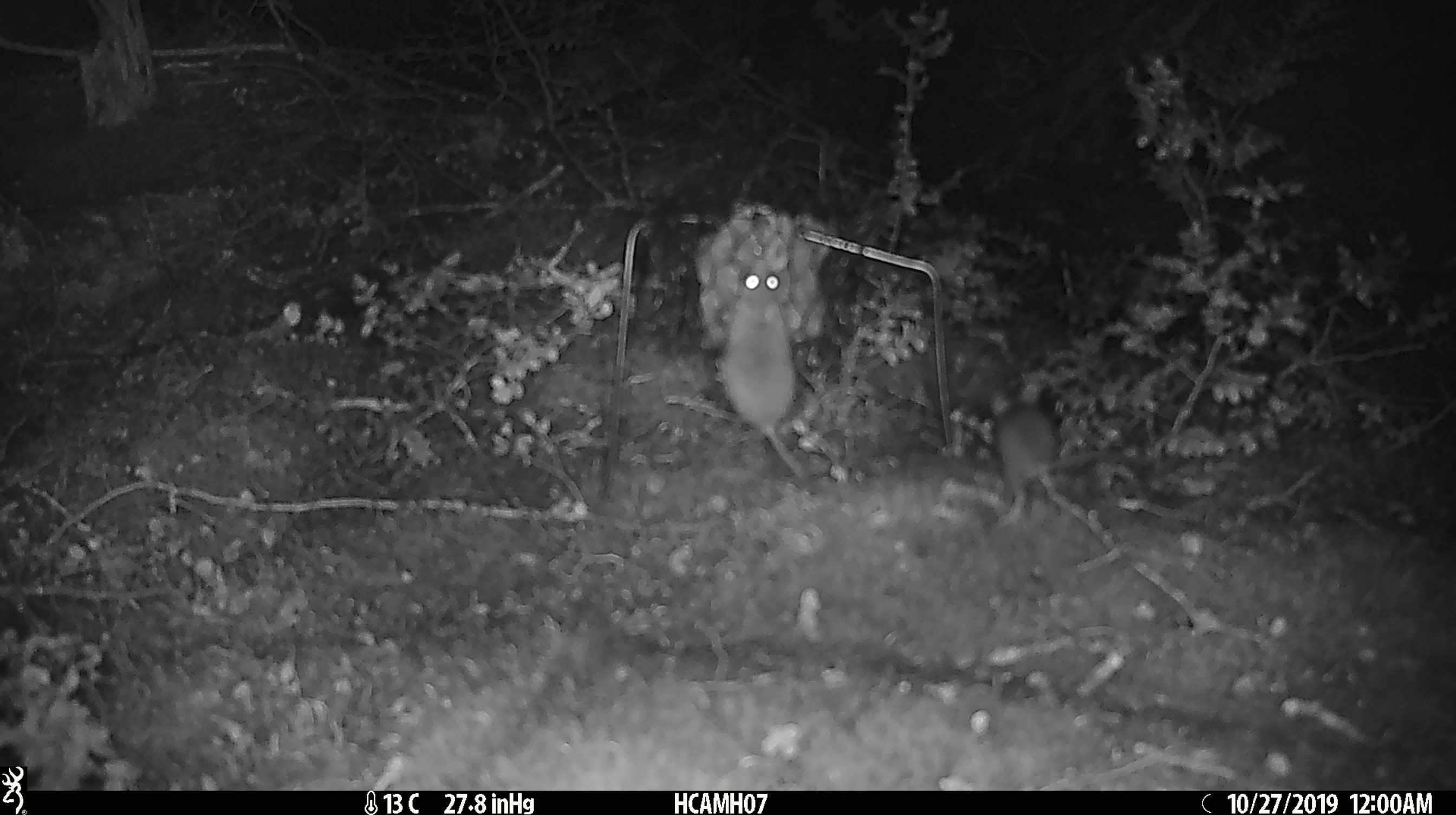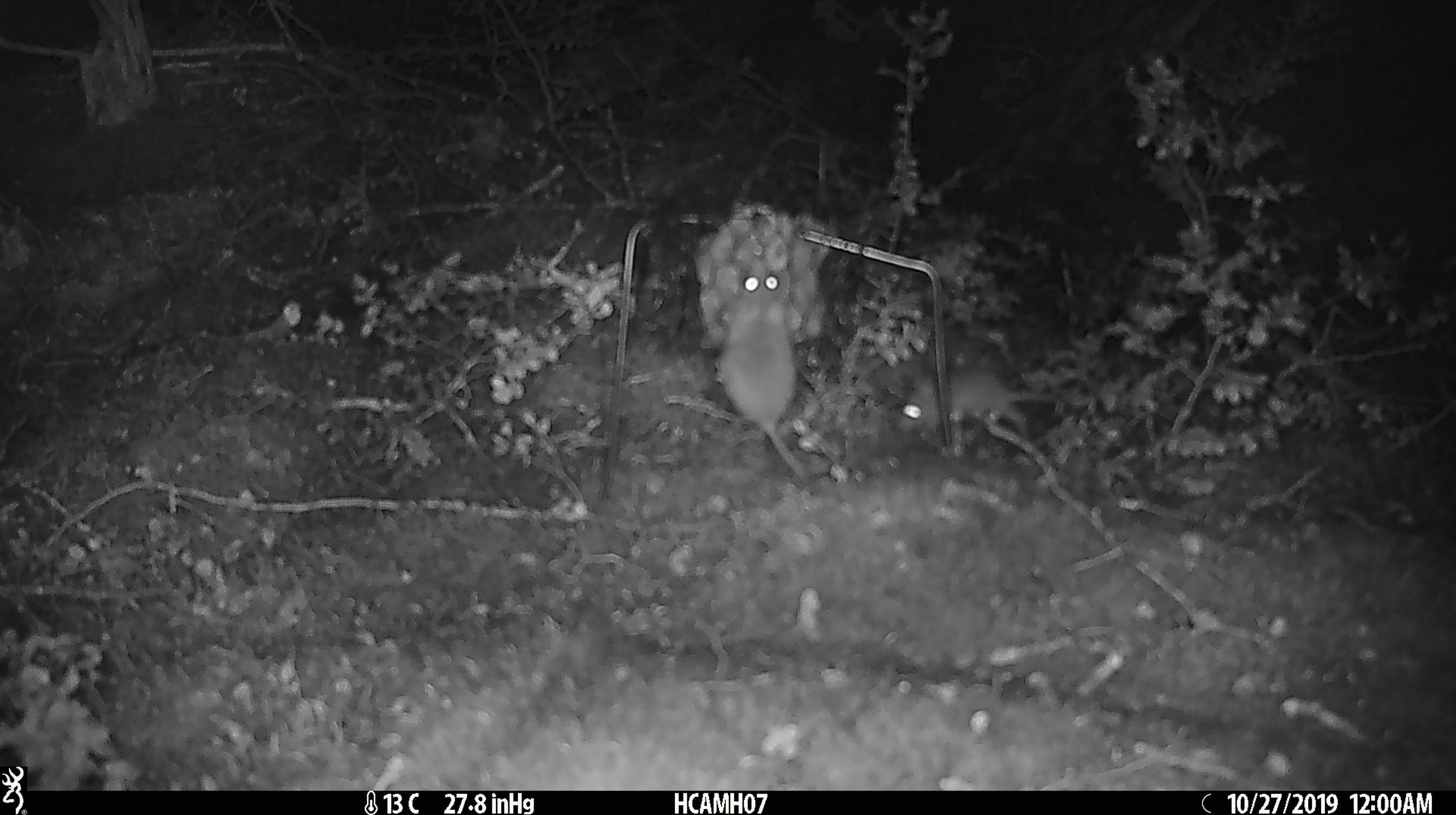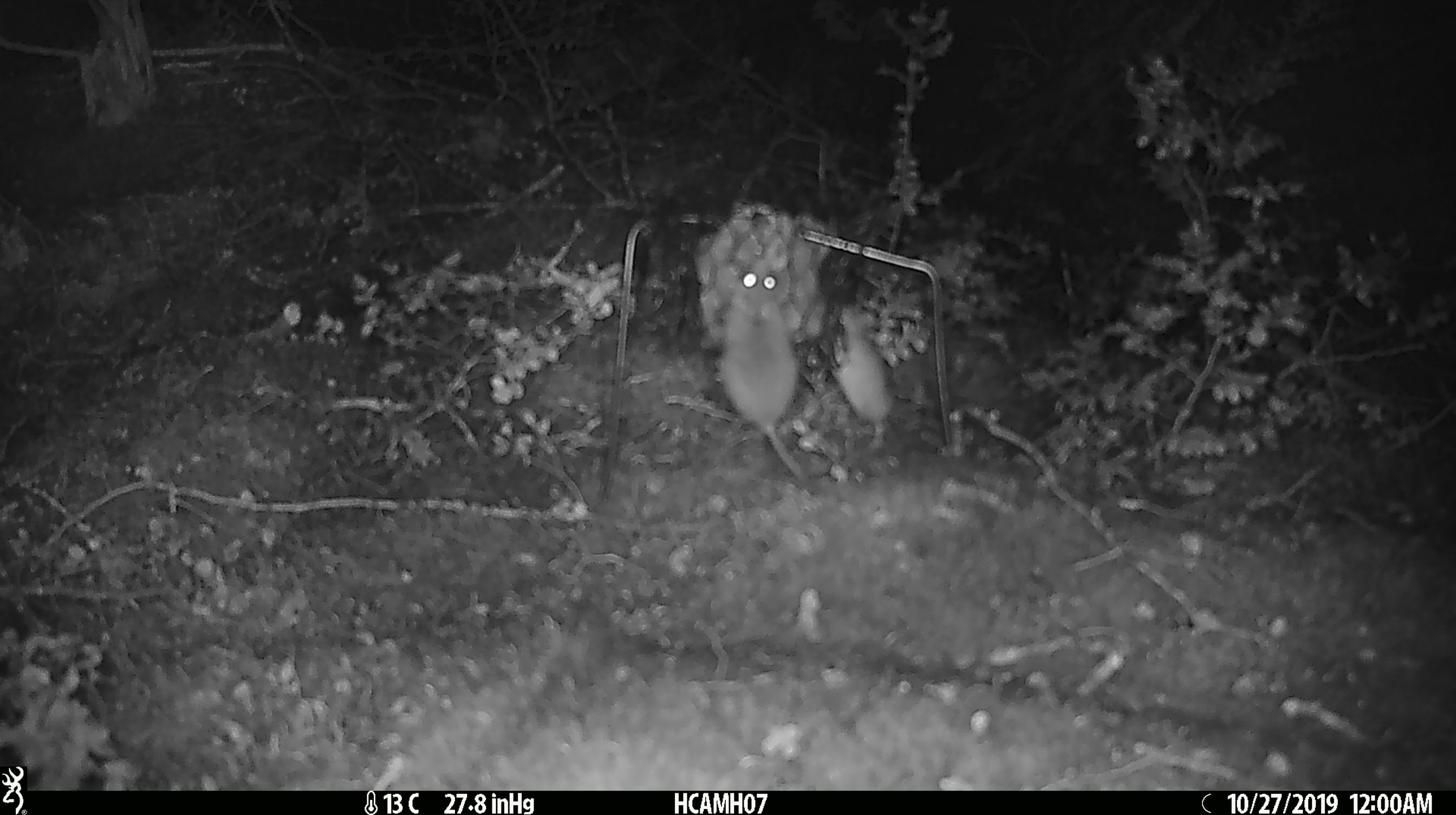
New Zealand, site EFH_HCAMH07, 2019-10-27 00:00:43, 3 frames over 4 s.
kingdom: Animalia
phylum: Chordata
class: Mammalia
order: Rodentia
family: Muridae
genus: Mus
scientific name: Mus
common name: mouse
Mouse (Mus).